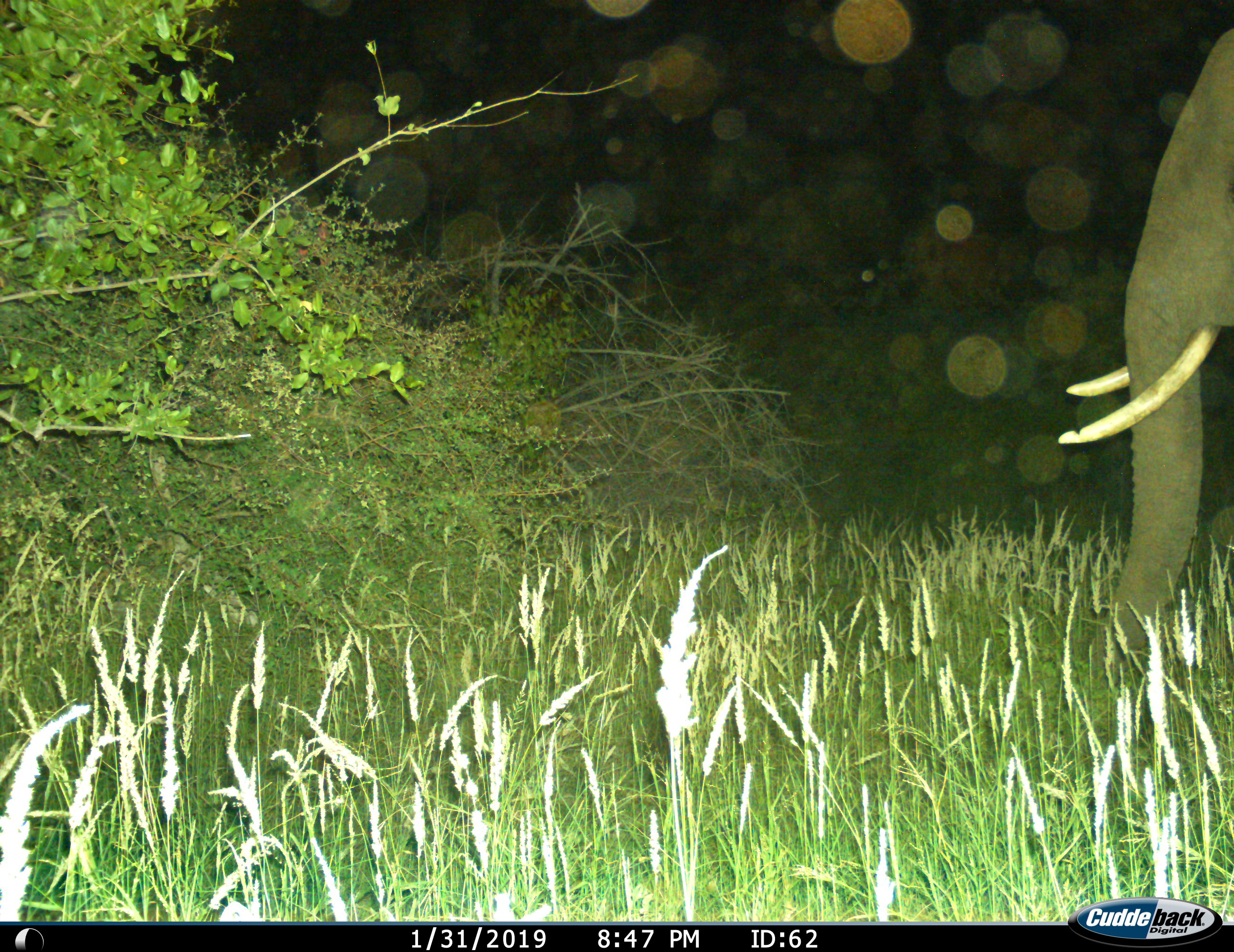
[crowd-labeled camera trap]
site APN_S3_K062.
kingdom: Animalia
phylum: Chordata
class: Mammalia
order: Proboscidea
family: Elephantidae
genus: Loxodonta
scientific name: Loxodonta africana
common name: african bush elephant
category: elephant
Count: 1.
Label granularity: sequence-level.